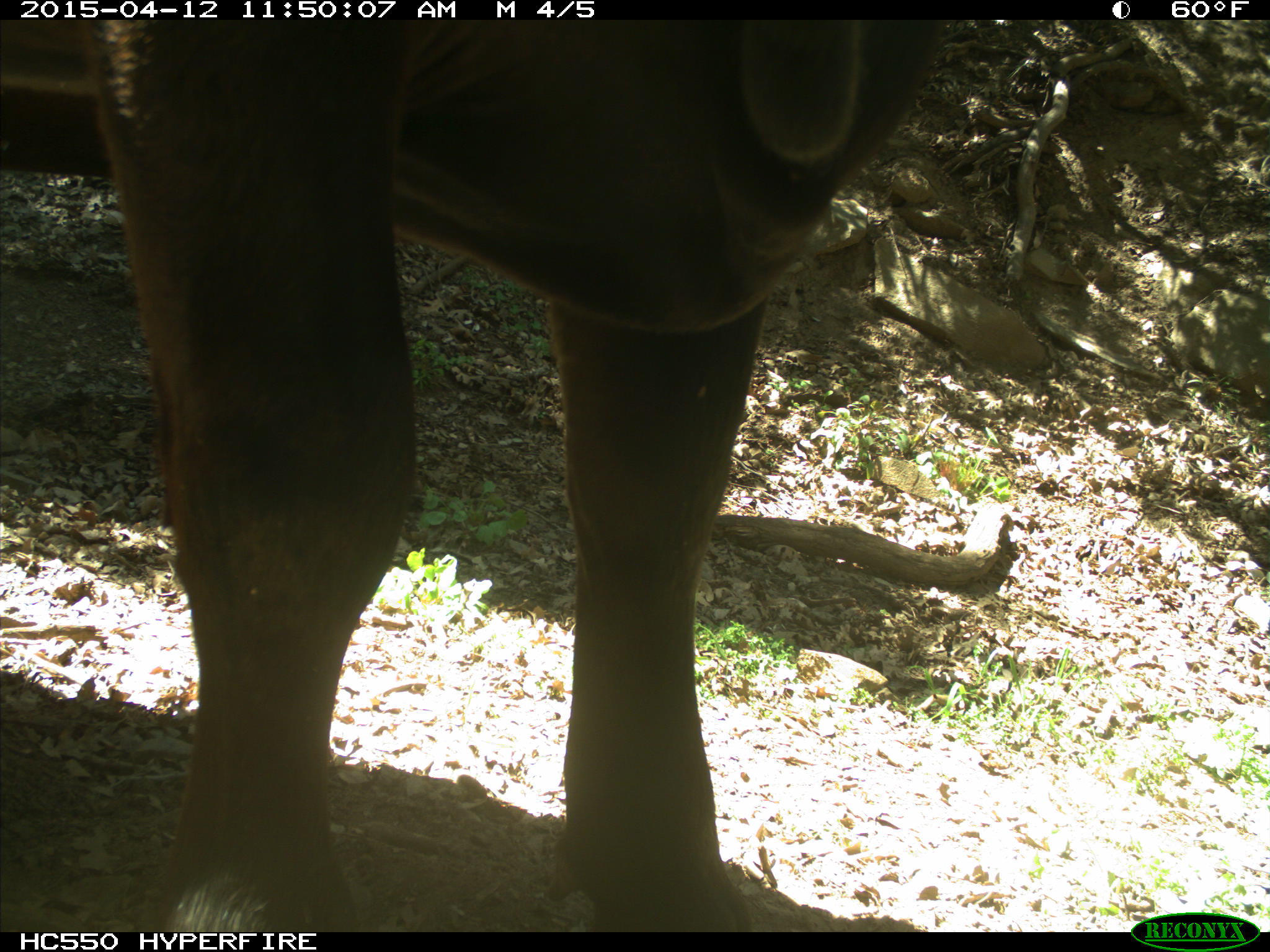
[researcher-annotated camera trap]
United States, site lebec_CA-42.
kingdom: Animalia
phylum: Chordata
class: Mammalia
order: Artiodactyla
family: Bovidae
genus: Bos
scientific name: Bos taurus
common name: domestic cow